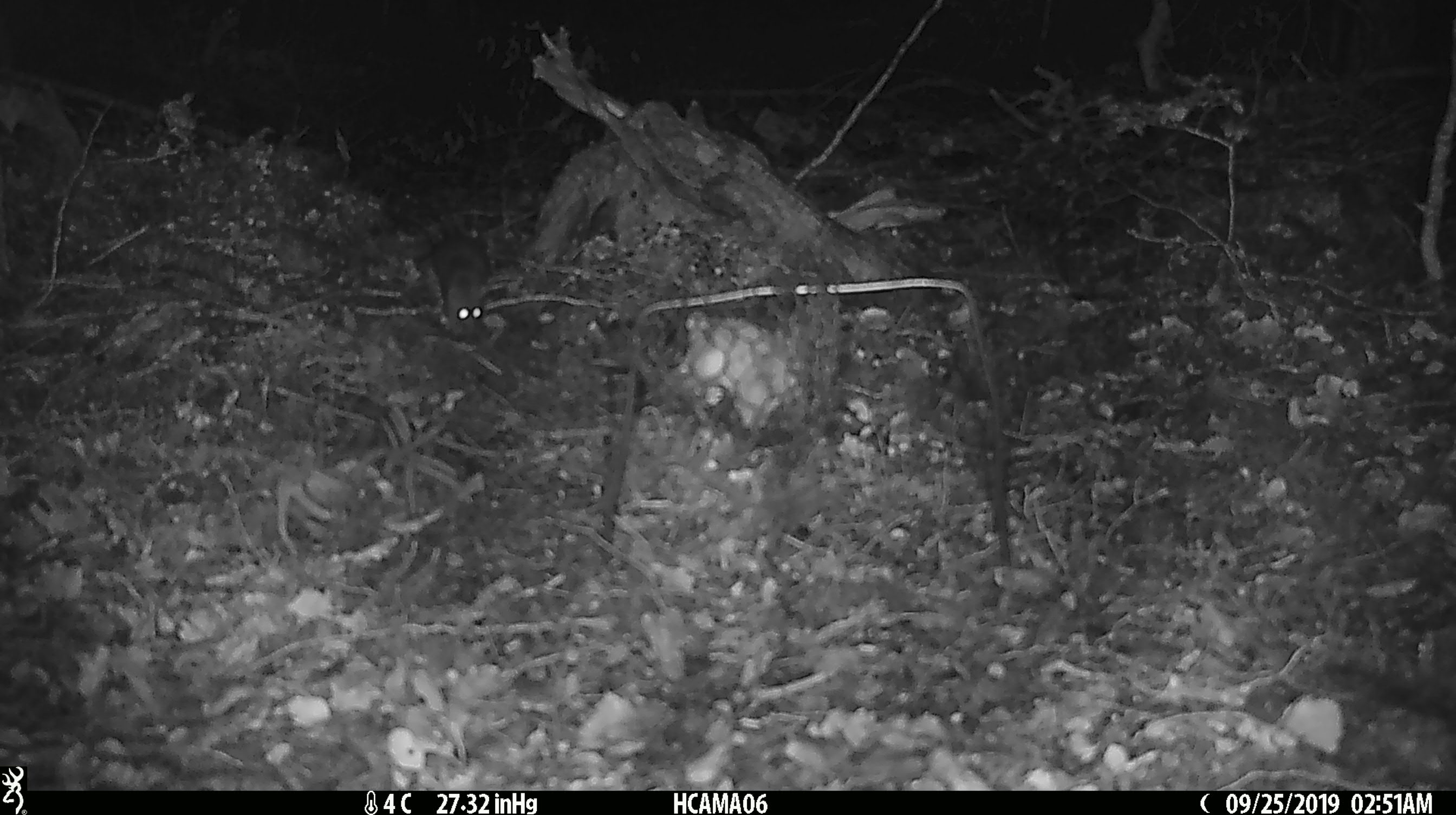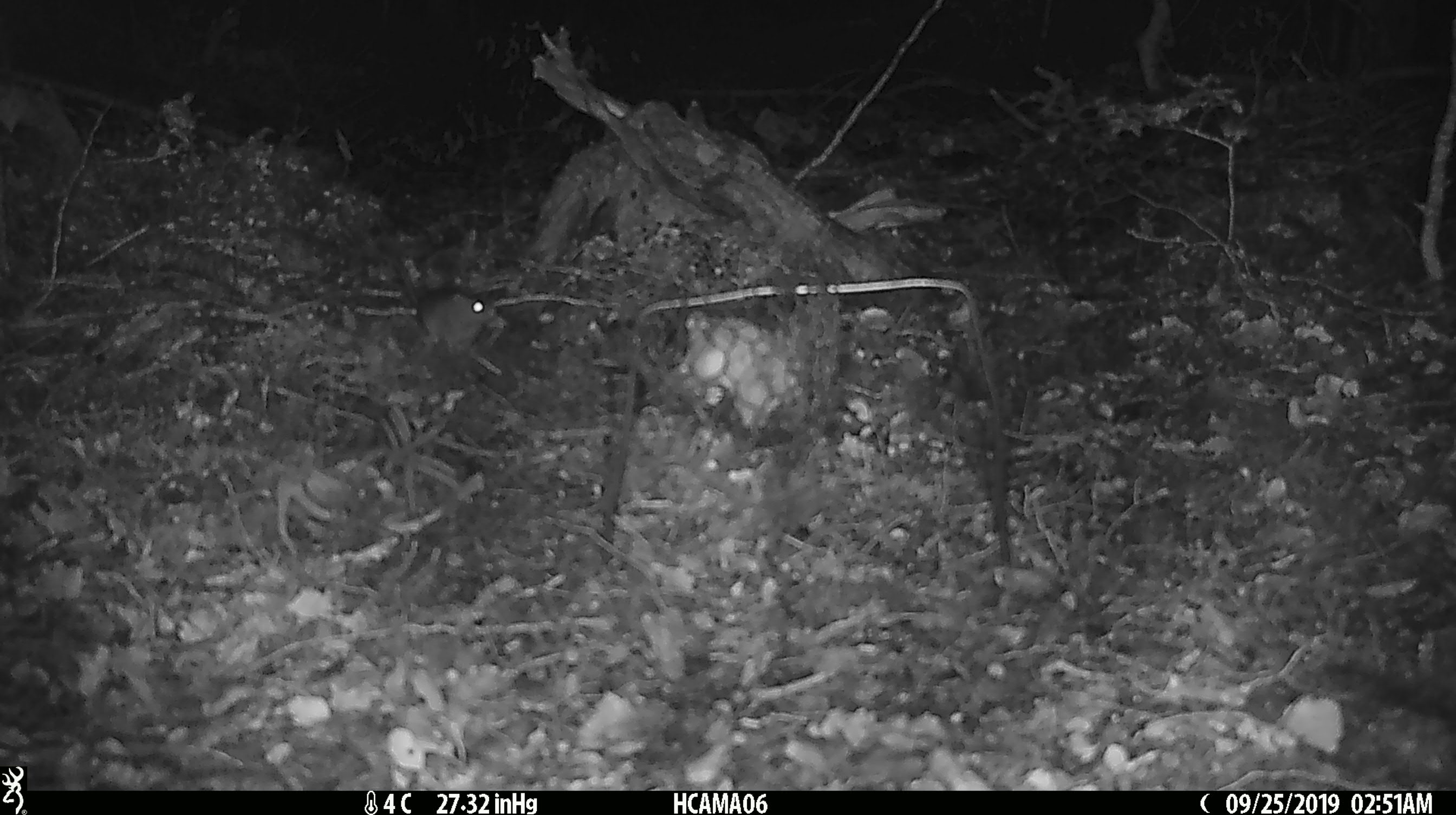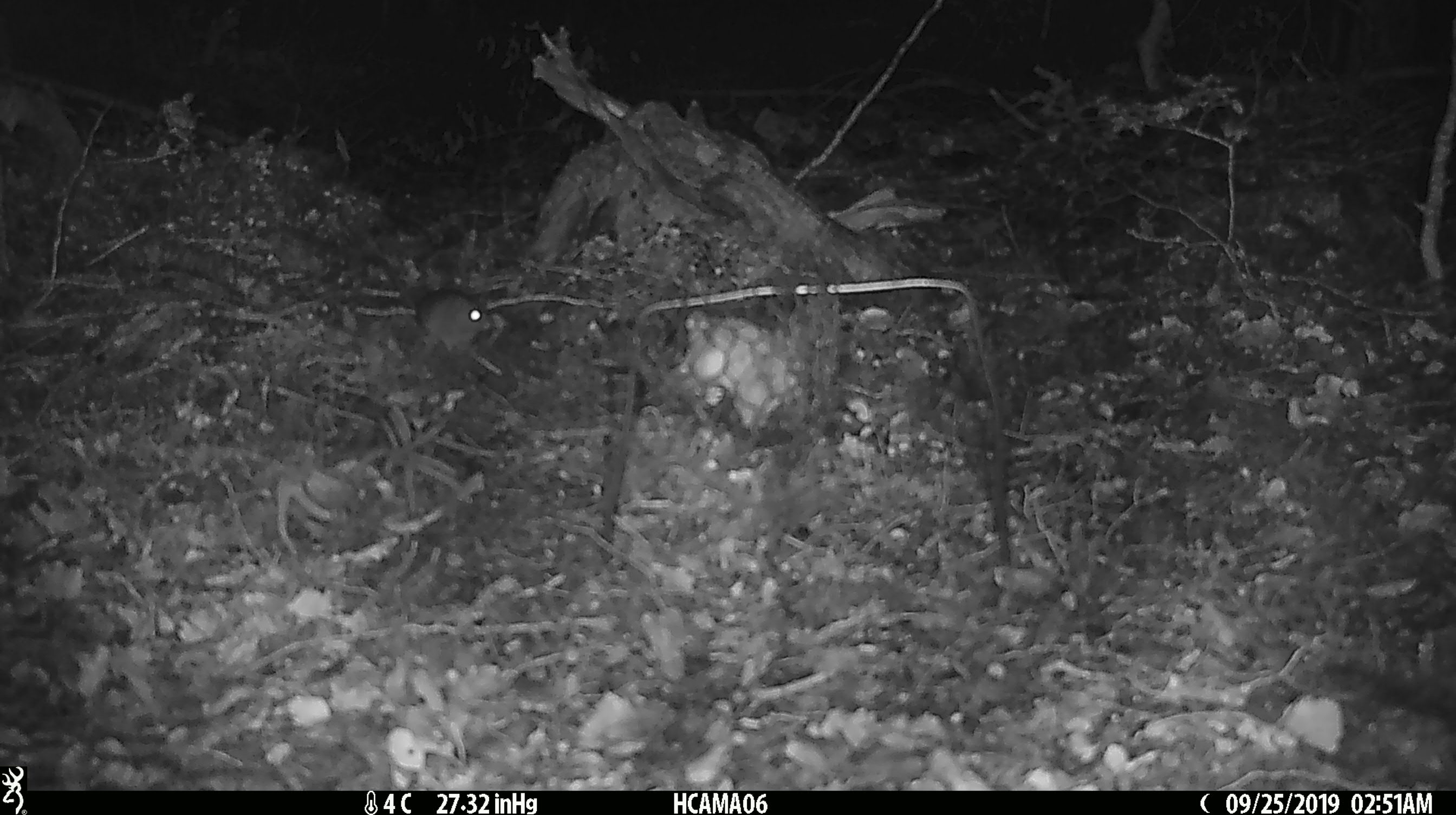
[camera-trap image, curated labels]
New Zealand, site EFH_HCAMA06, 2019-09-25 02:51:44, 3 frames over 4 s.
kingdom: Animalia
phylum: Chordata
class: Mammalia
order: Rodentia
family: Muridae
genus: Mus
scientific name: Mus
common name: mouse